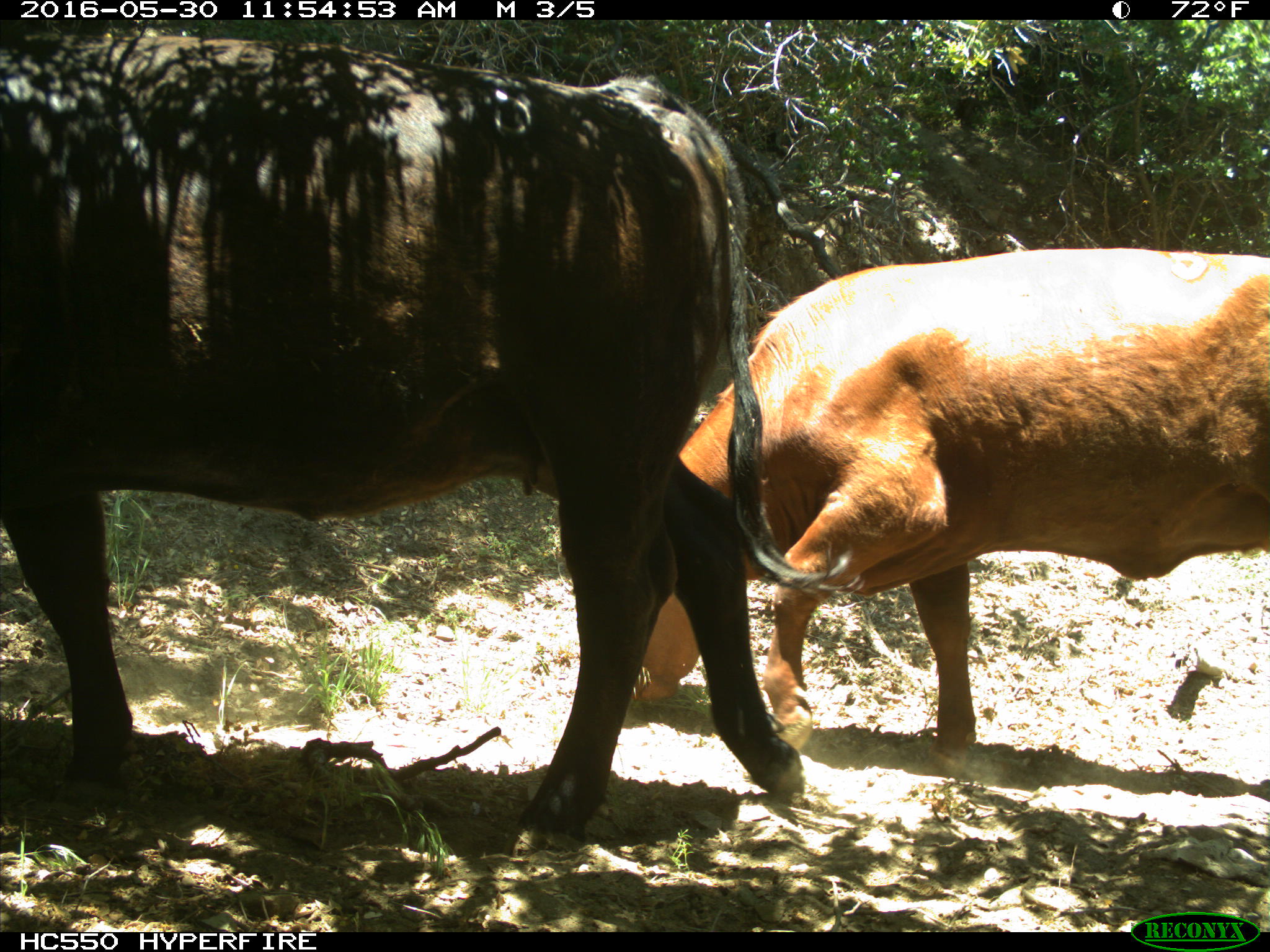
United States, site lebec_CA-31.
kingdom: Animalia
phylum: Chordata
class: Mammalia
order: Artiodactyla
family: Bovidae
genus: Bos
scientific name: Bos taurus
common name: domestic cow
Bos taurus (domestic cow).